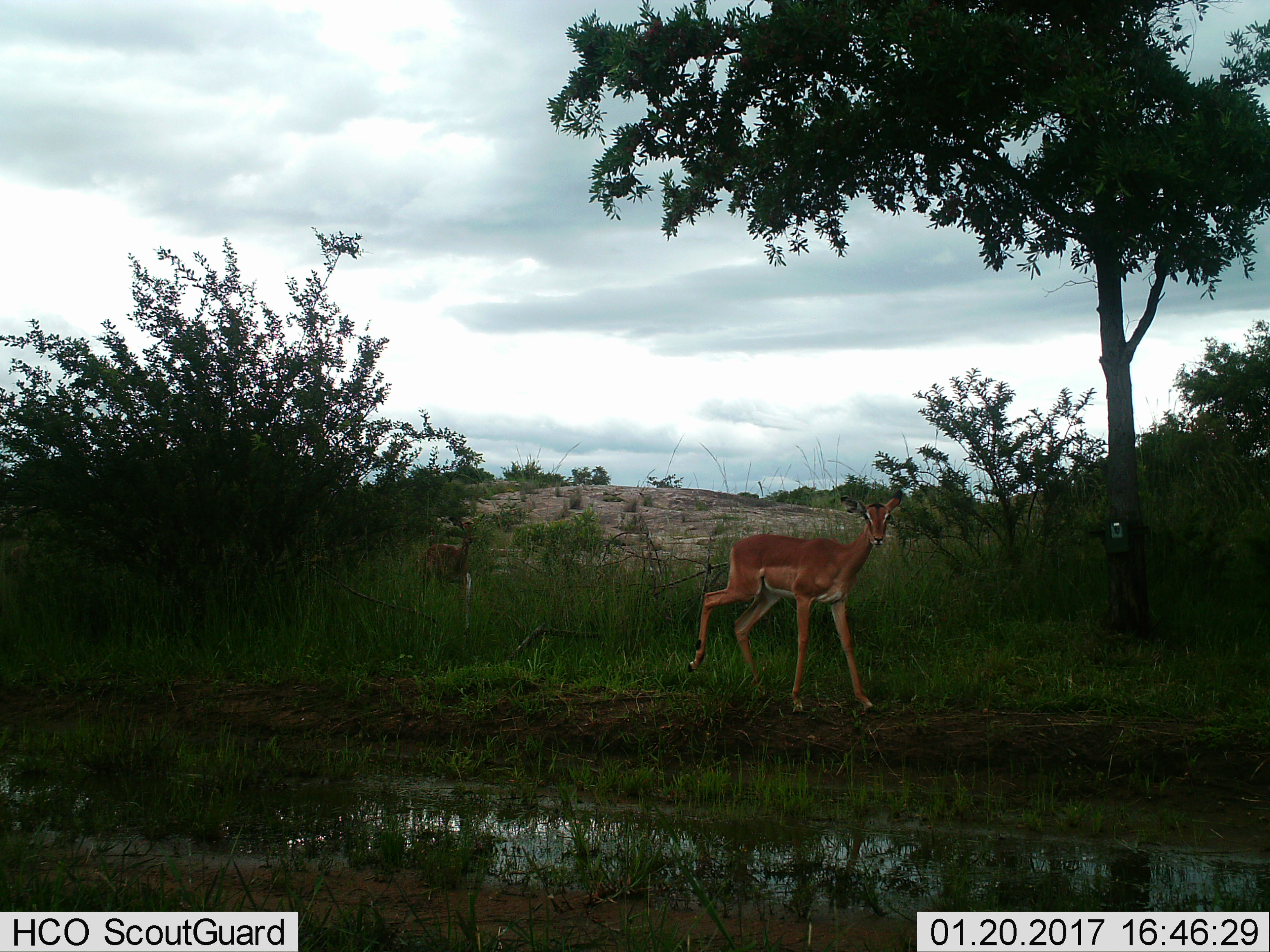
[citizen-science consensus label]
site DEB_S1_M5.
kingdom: Animalia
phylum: Chordata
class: Mammalia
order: Artiodactyla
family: Bovidae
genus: Aepyceros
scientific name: Aepyceros melampus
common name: impala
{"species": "impala (Aepyceros melampus)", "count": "2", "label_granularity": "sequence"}